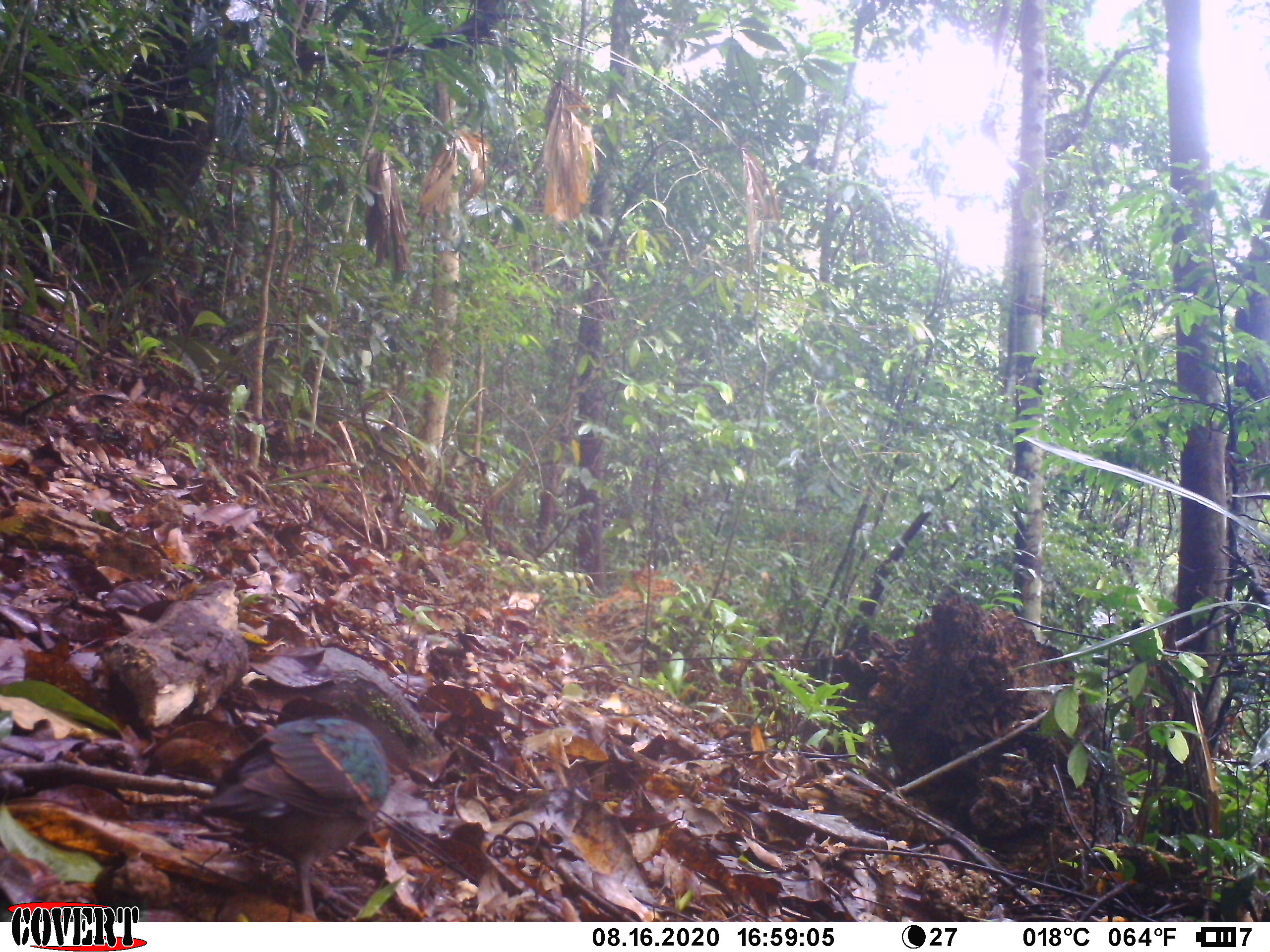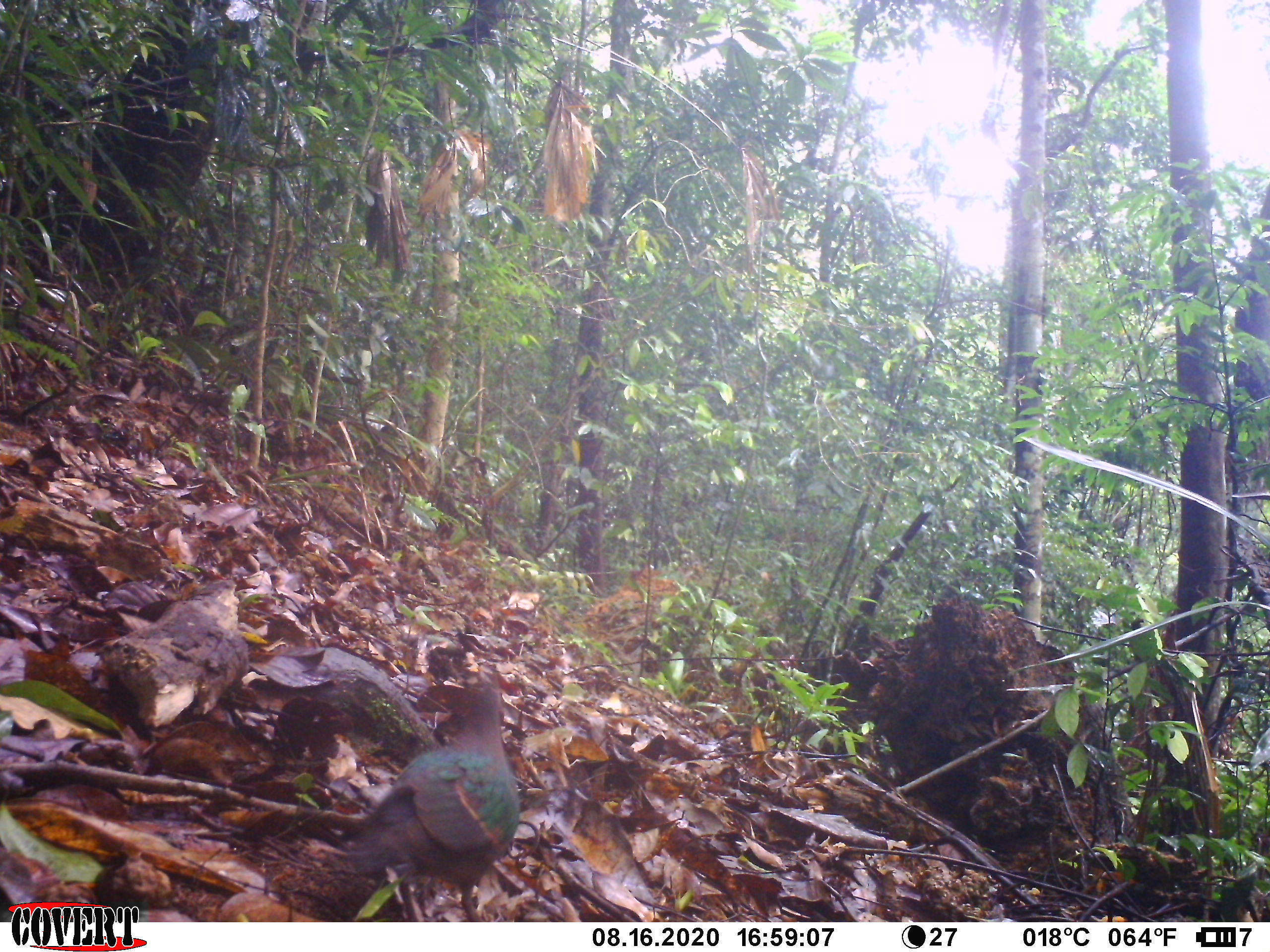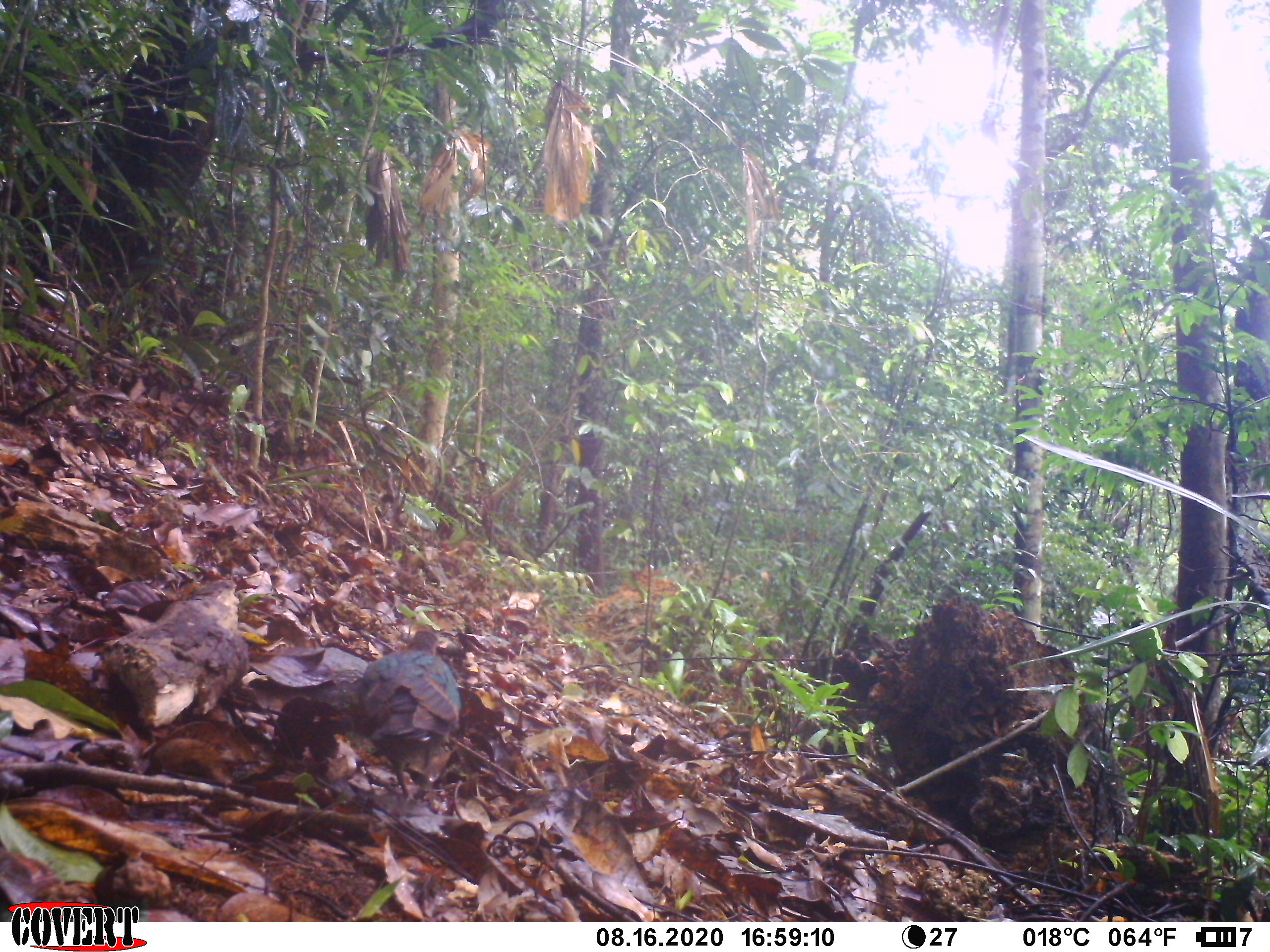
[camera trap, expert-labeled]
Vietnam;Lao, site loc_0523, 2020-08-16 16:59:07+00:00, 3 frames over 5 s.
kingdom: Animalia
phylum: Chordata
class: Aves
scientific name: Aves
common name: bird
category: unidentified bird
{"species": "unidentified bird (bird) (Aves)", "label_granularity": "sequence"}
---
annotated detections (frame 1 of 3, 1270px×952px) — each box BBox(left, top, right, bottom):
unidentified bird: BBox(195, 714, 389, 921)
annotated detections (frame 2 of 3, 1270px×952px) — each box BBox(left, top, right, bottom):
unidentified bird: BBox(340, 679, 518, 920)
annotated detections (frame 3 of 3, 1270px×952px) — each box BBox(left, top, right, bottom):
unidentified bird: BBox(356, 625, 461, 799)